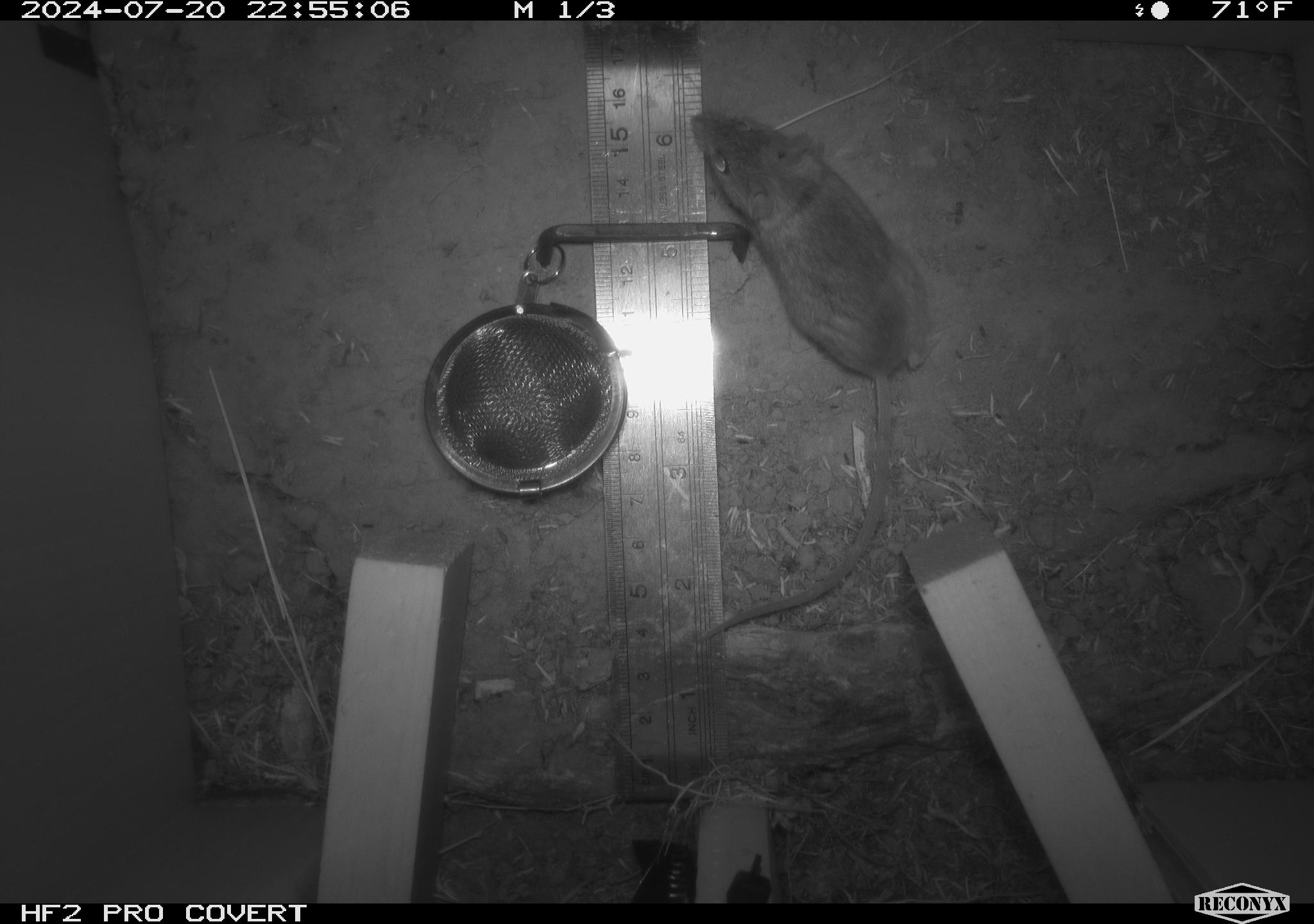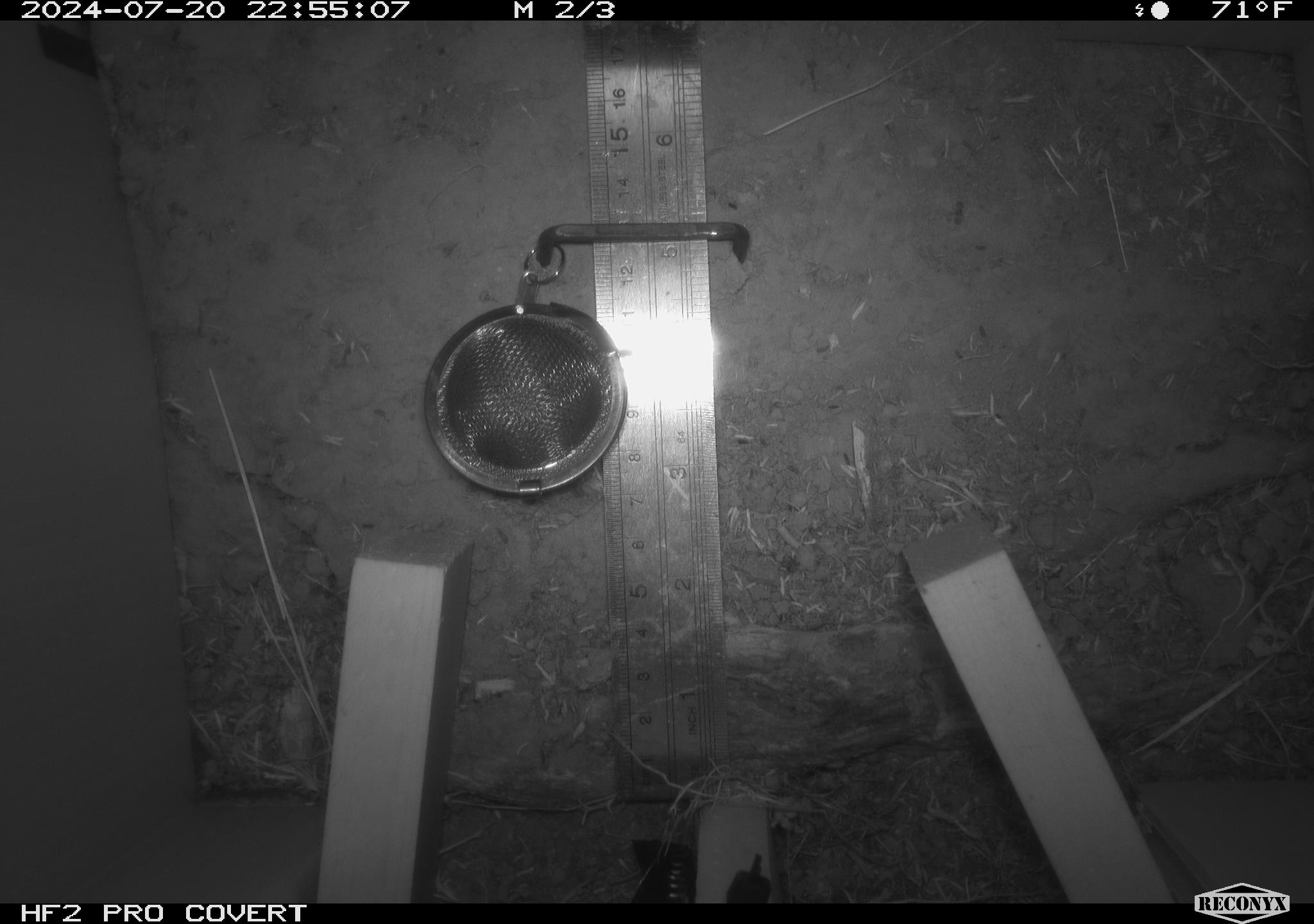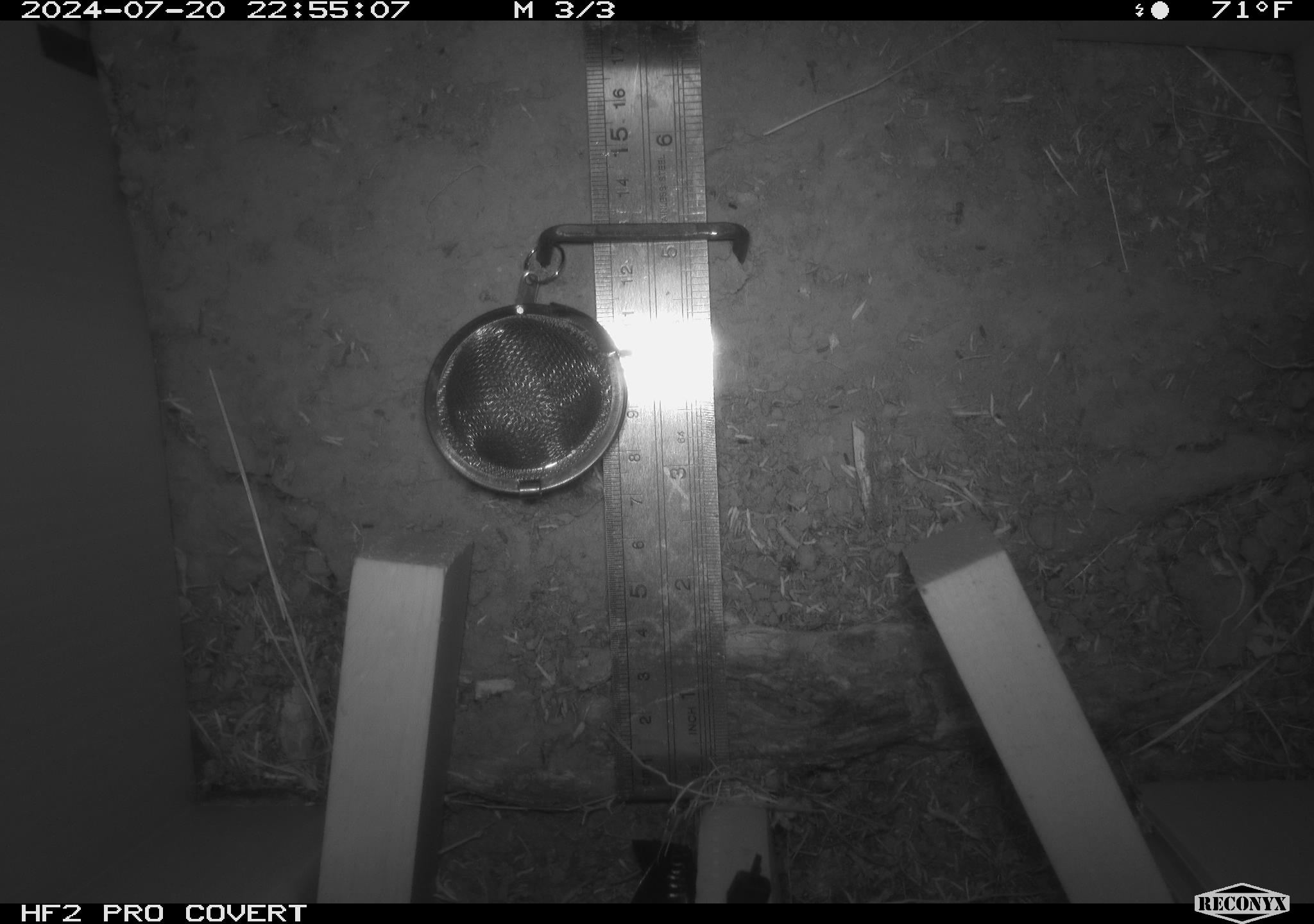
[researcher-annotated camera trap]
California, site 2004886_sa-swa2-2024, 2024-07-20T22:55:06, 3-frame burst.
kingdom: Animalia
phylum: Chordata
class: Mammalia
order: Rodentia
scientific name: Rodentia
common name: mouse species